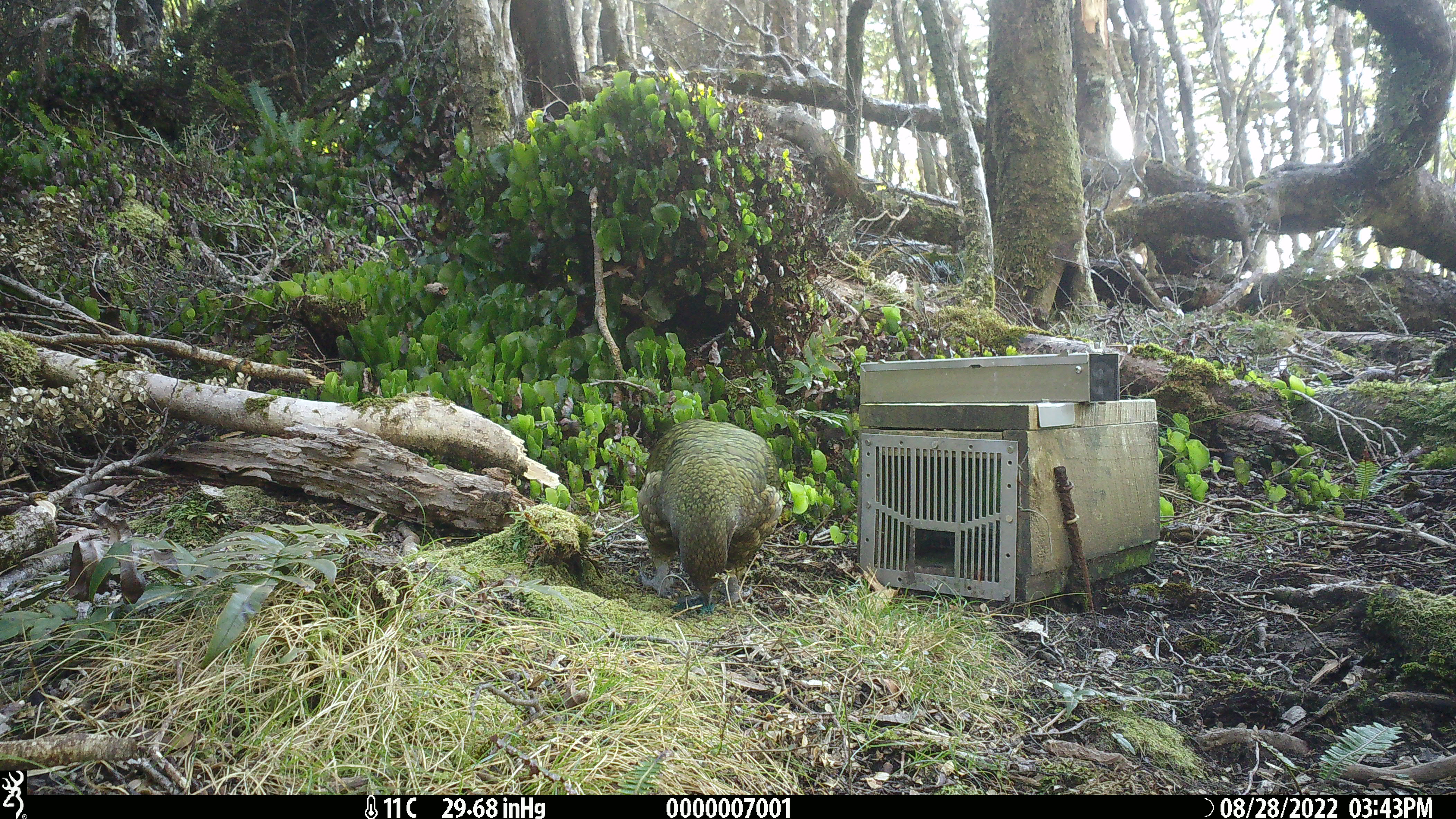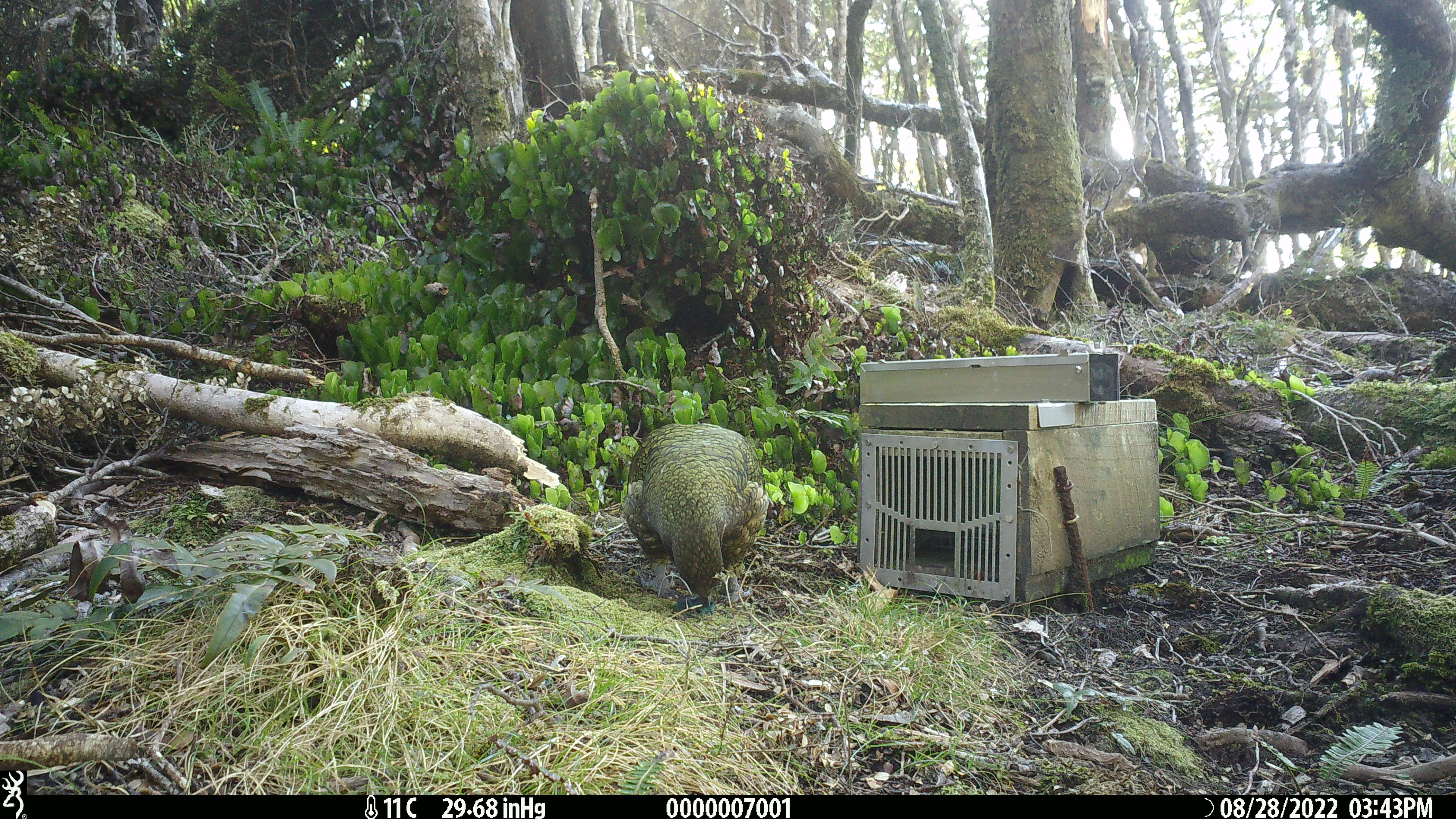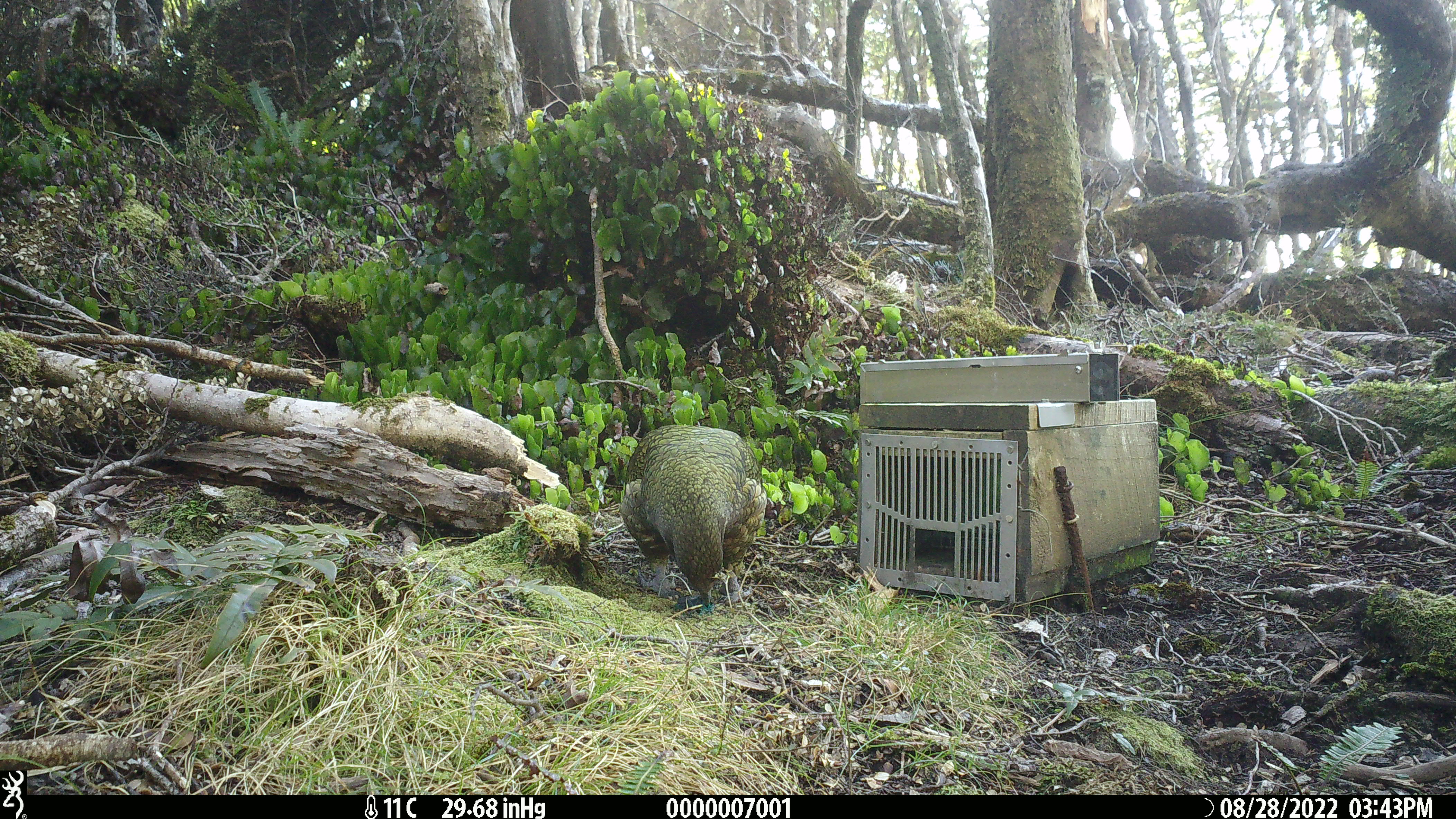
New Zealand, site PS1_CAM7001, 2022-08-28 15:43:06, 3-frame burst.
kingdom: Animalia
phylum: Chordata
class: Aves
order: Psittaciformes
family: Strigopidae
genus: Nestor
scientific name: Nestor notabilis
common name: kea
Kea (Nestor notabilis).